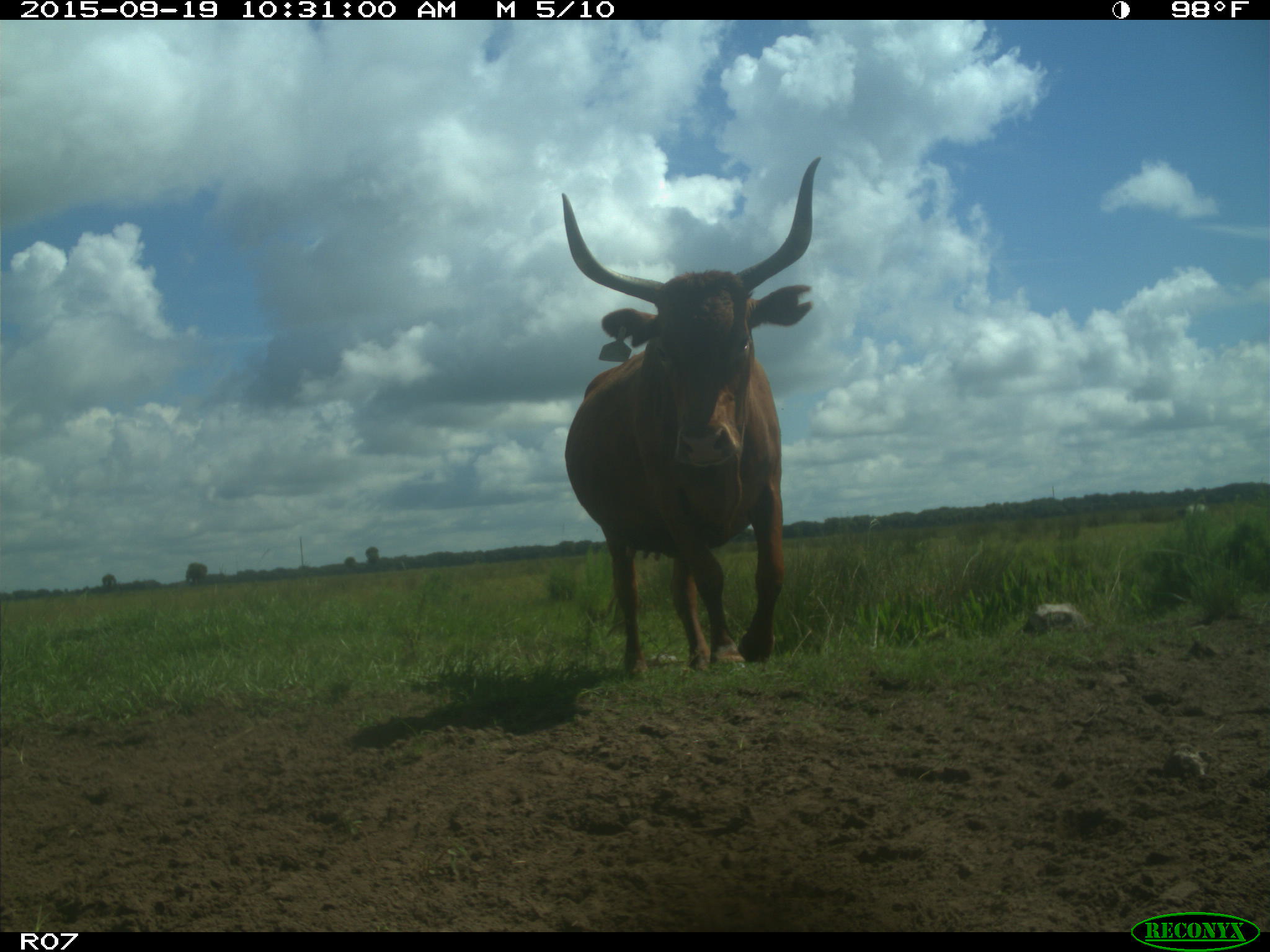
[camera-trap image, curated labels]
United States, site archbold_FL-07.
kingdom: Animalia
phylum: Chordata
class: Mammalia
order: Artiodactyla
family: Bovidae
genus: Bos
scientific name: Bos taurus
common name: domestic cow